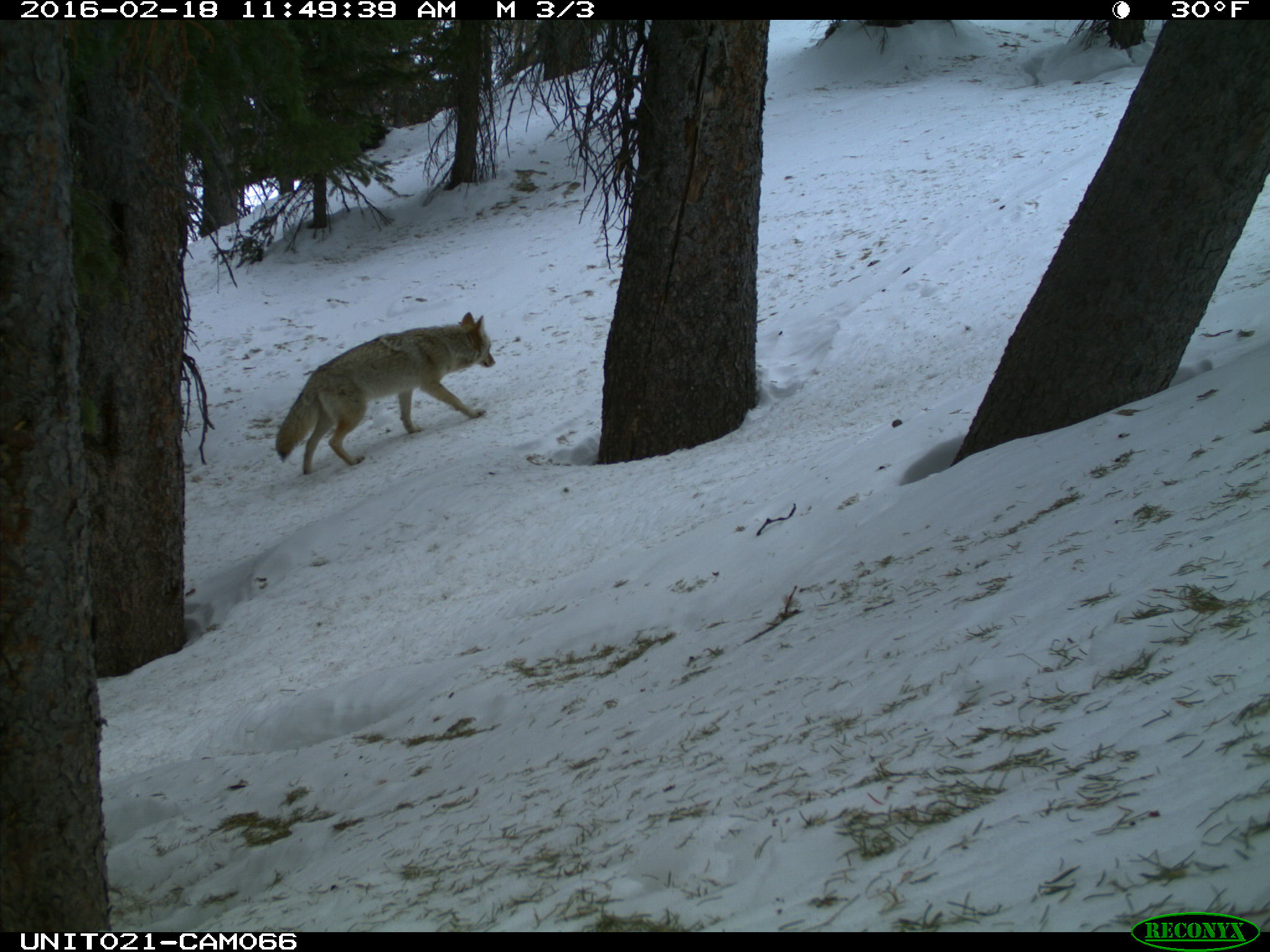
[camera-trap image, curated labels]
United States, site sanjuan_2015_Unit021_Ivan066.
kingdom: Animalia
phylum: Chordata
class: Mammalia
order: Carnivora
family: Canidae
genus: Canis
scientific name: Canis latrans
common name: coyote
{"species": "Canis latrans (coyote)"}